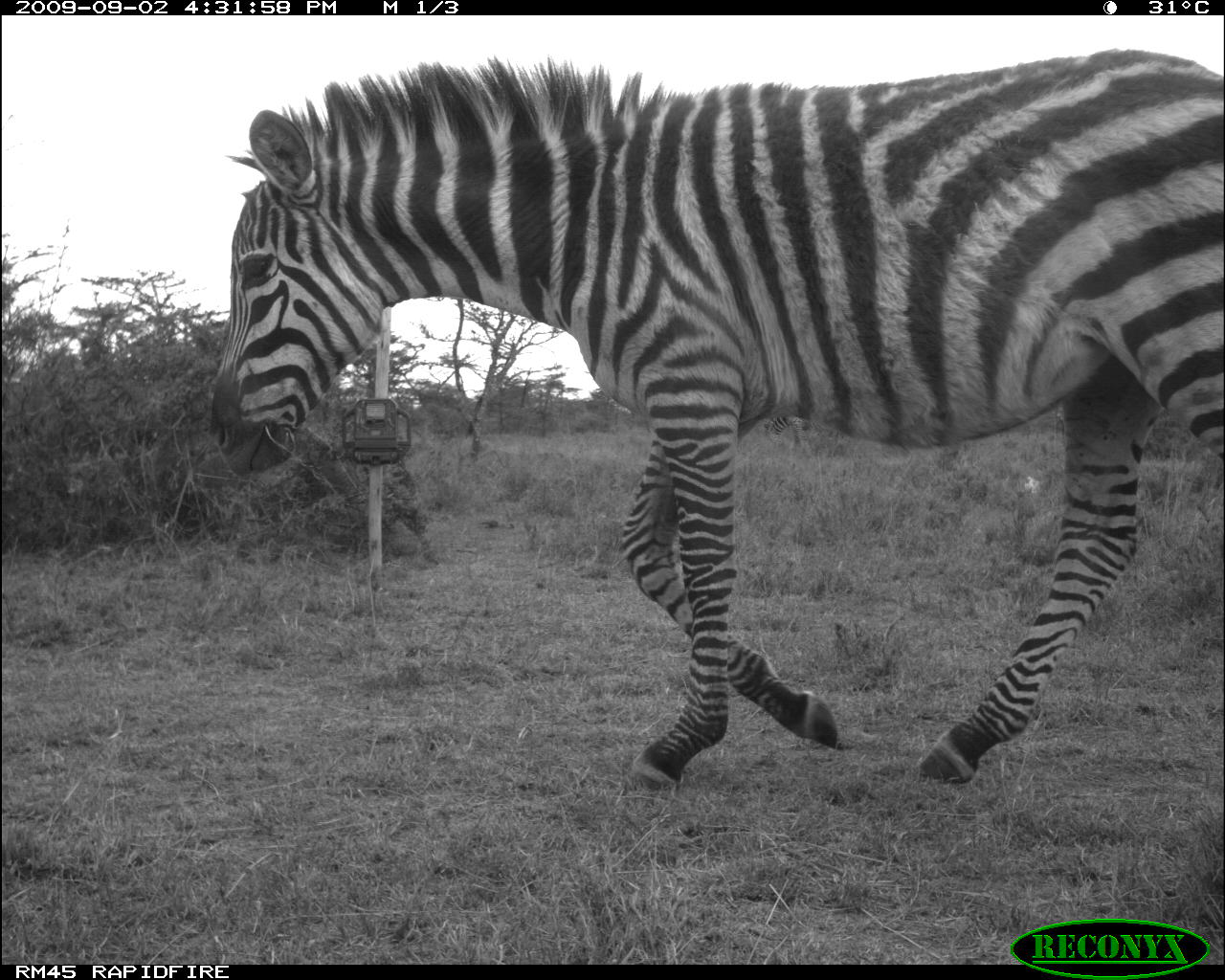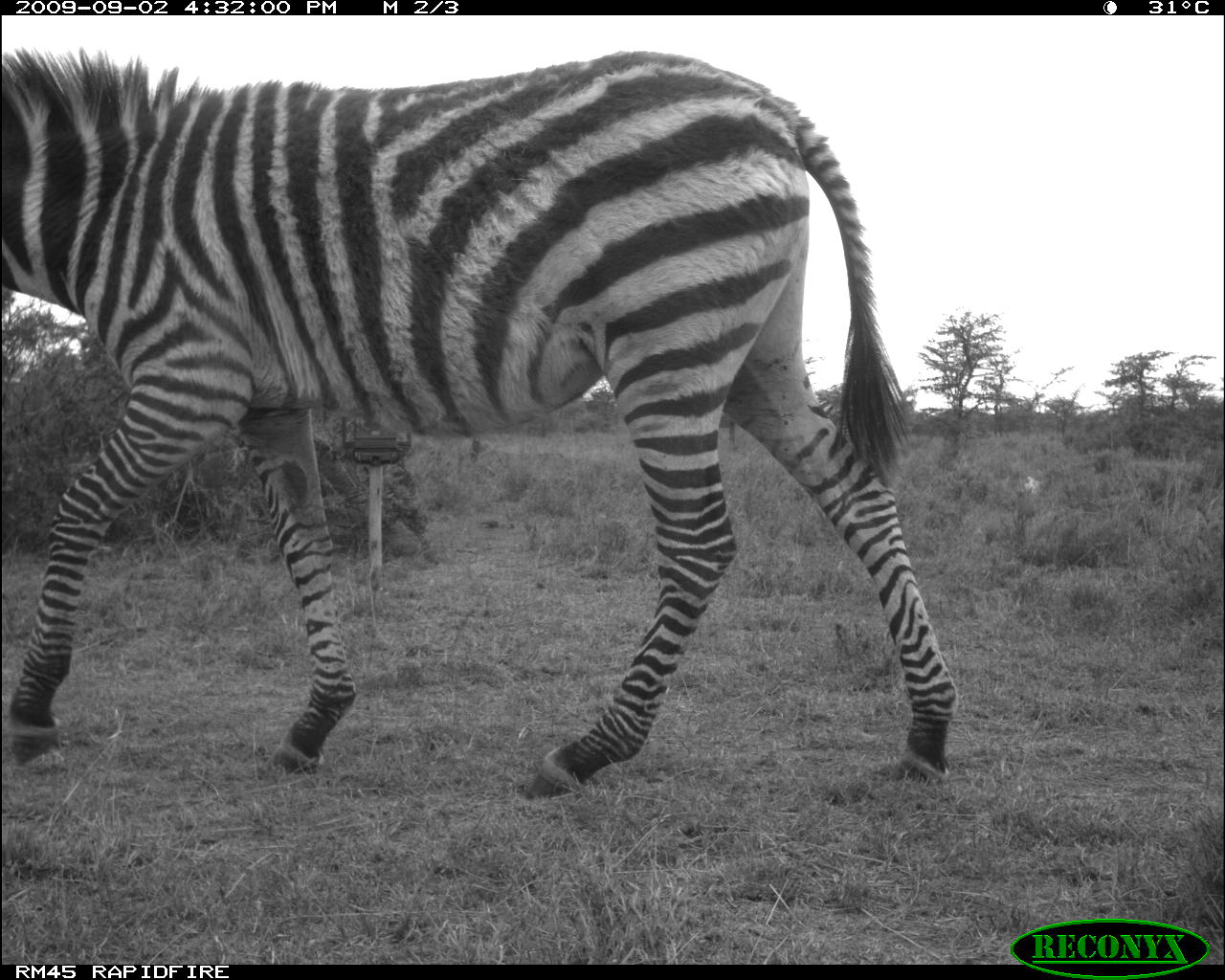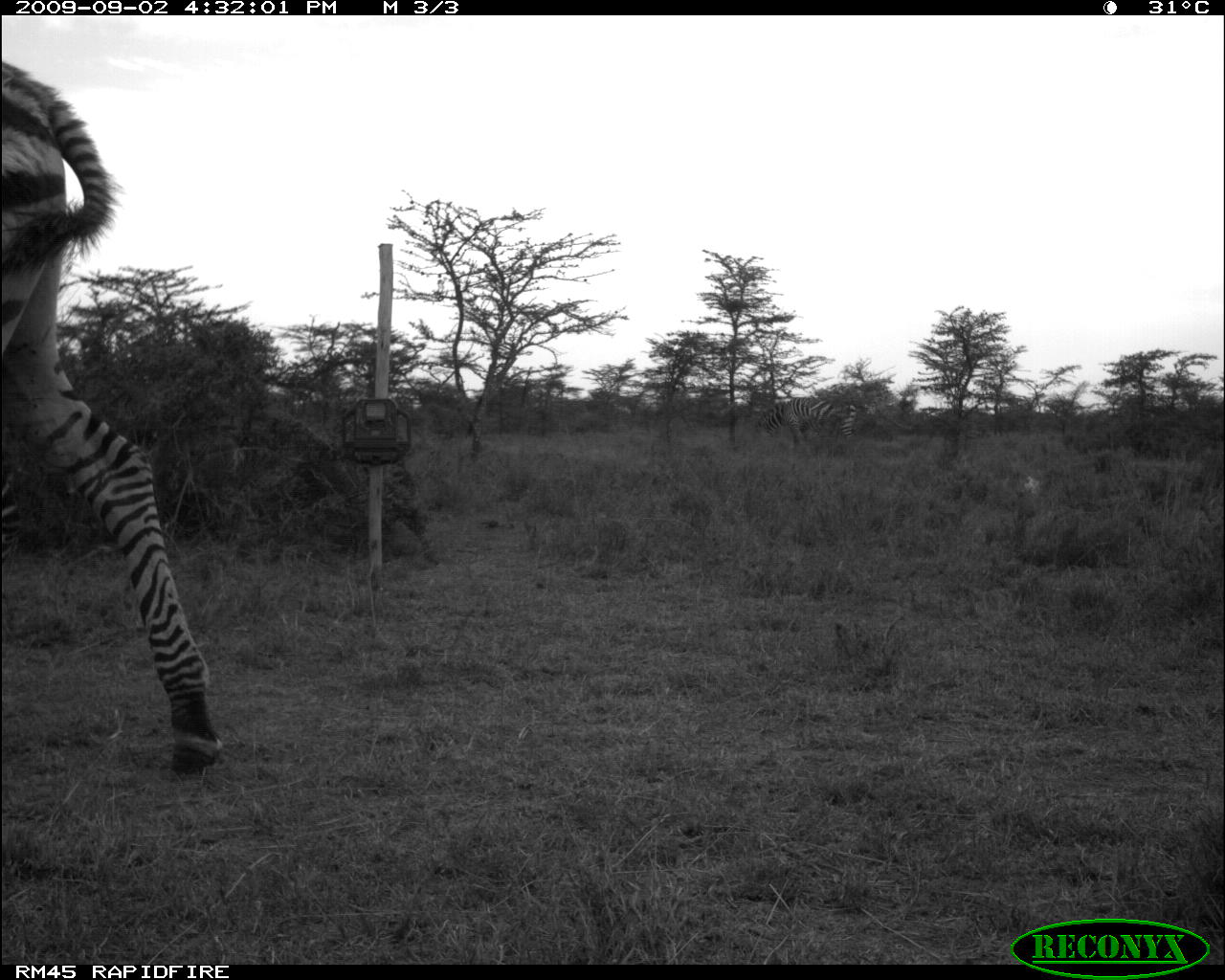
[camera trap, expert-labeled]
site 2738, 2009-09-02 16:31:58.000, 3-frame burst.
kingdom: Animalia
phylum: Chordata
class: Mammalia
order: Perissodactyla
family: Equidae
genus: Equus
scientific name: Equus quagga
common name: plains zebra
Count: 1.